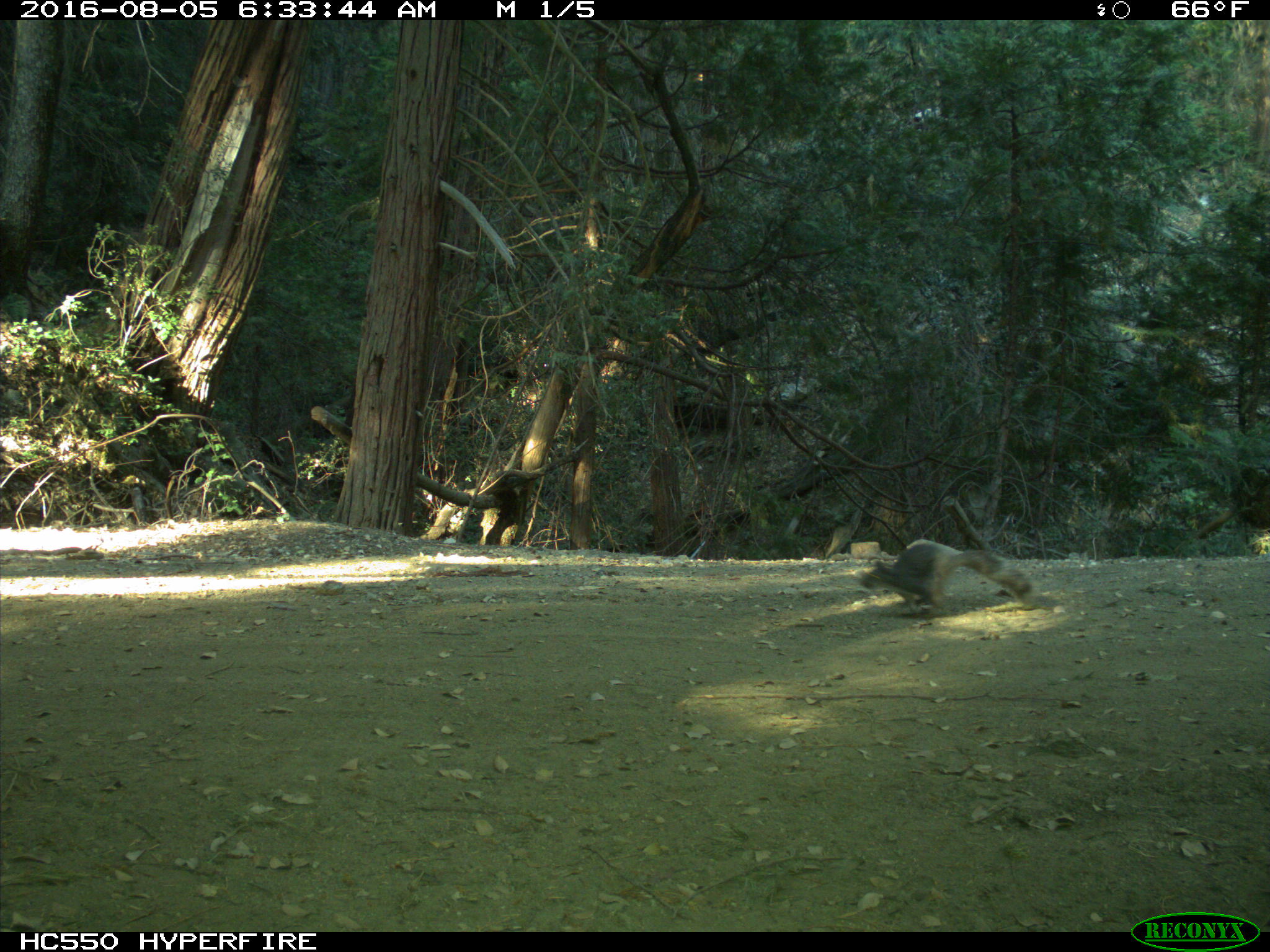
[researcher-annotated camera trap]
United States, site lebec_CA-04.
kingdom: Animalia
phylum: Chordata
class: Mammalia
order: Rodentia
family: Sciuridae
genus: Sciurus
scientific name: Sciurus carolinensis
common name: eastern gray squirrel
Sciurus carolinensis (eastern gray squirrel).